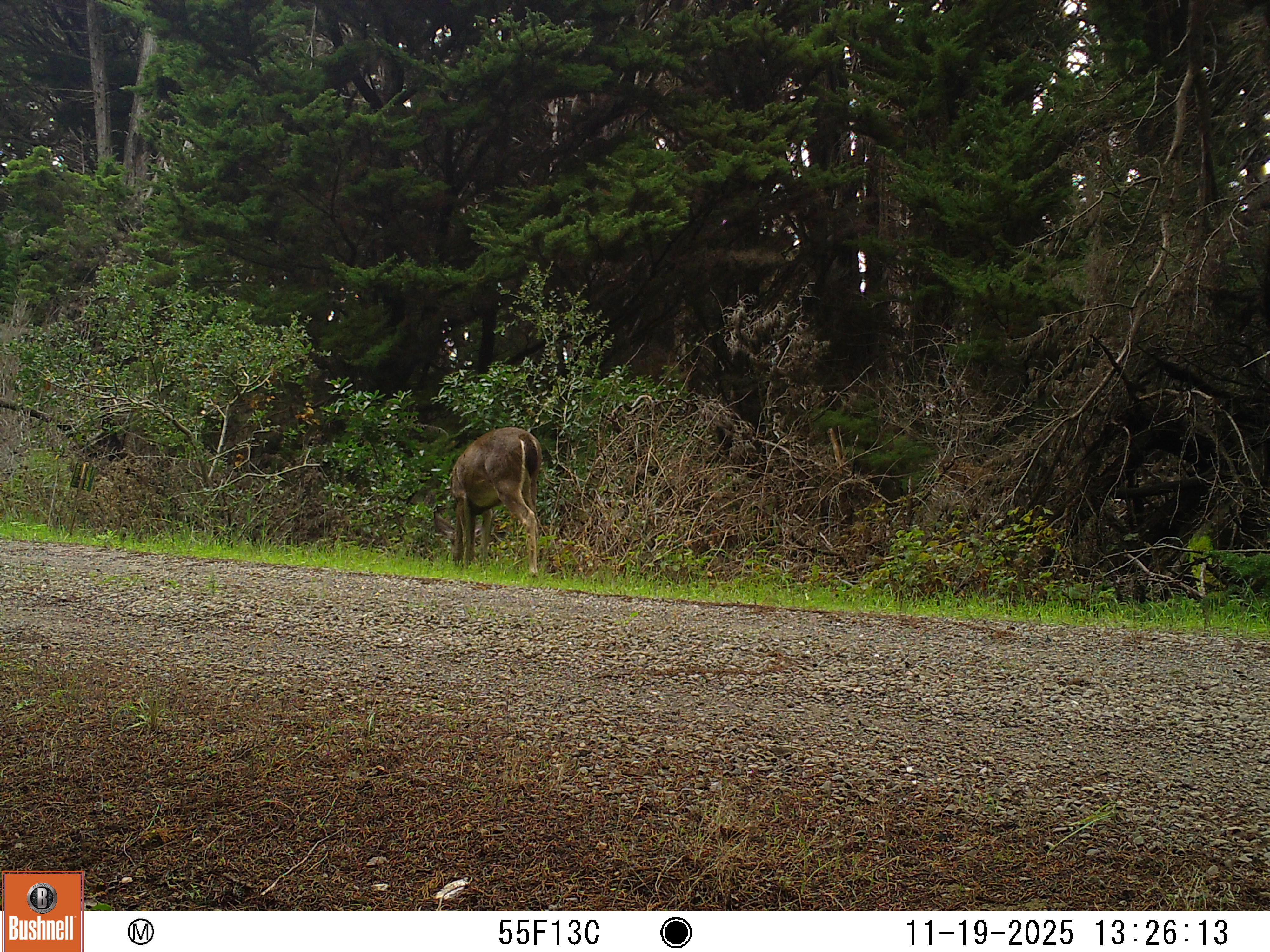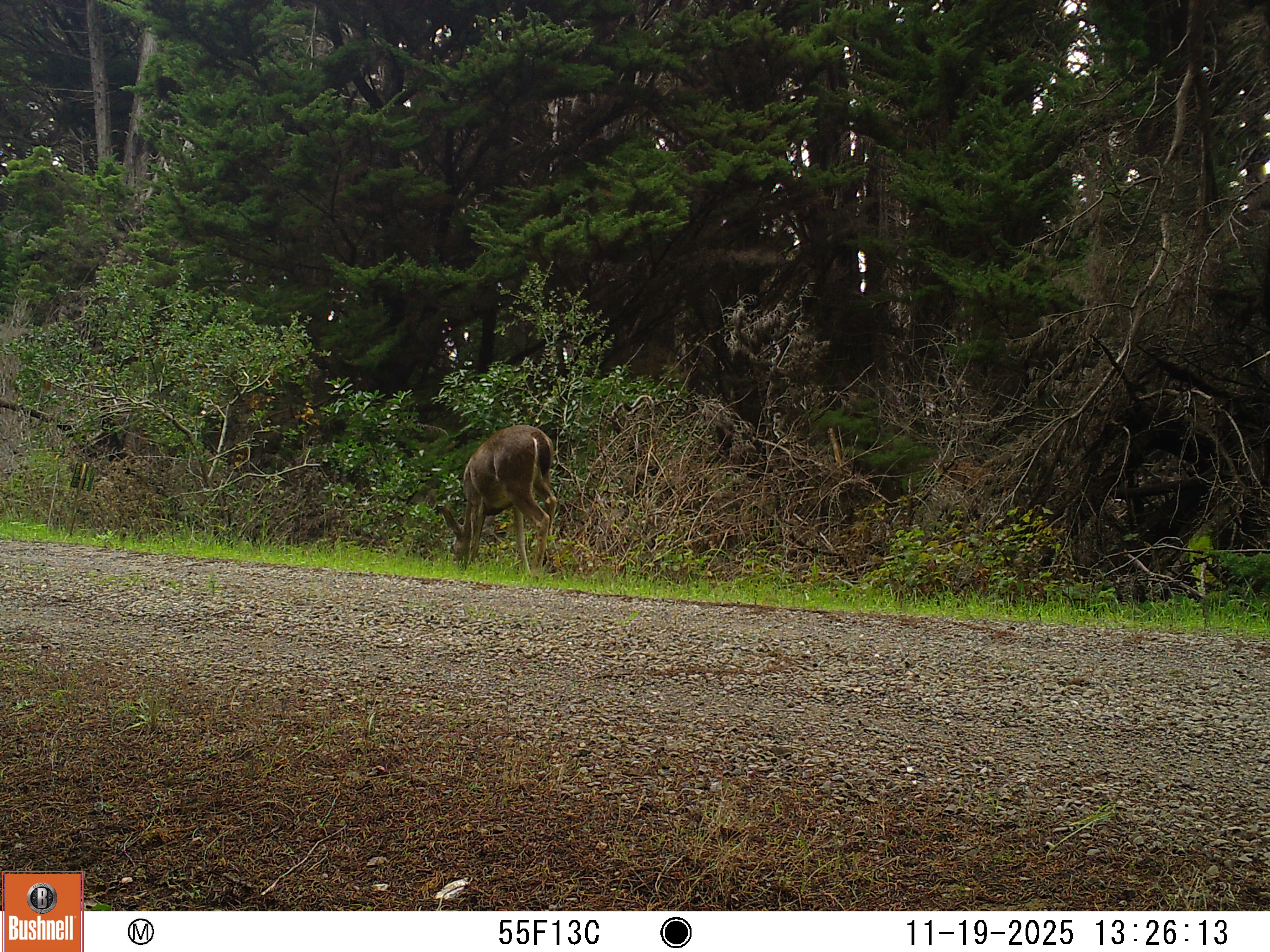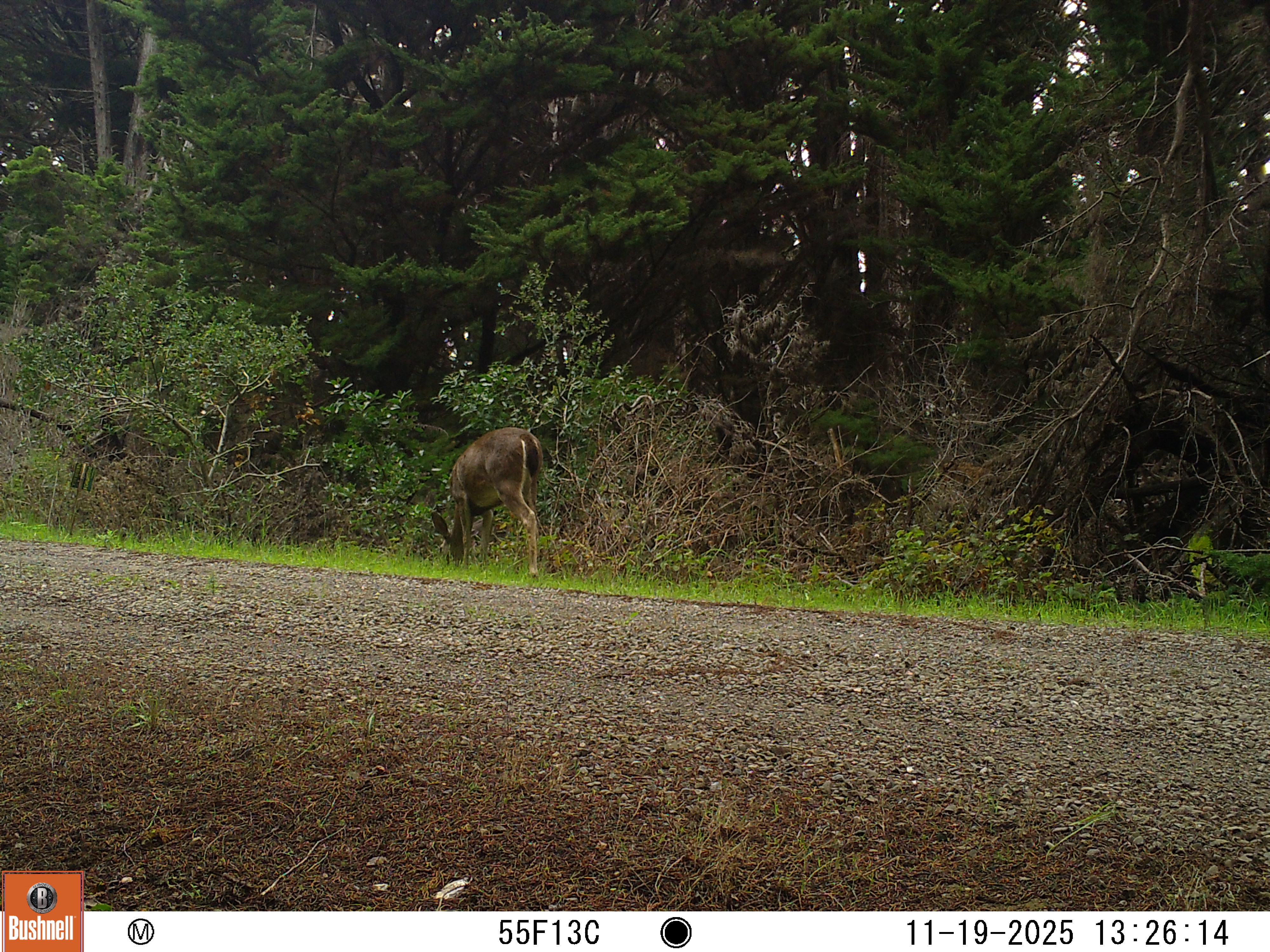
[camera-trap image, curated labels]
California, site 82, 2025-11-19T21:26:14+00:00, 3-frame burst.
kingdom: Animalia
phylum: Chordata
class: Mammalia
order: Artiodactyla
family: Cervidae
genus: Odocoileus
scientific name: Odocoileus hemionus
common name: mule deer